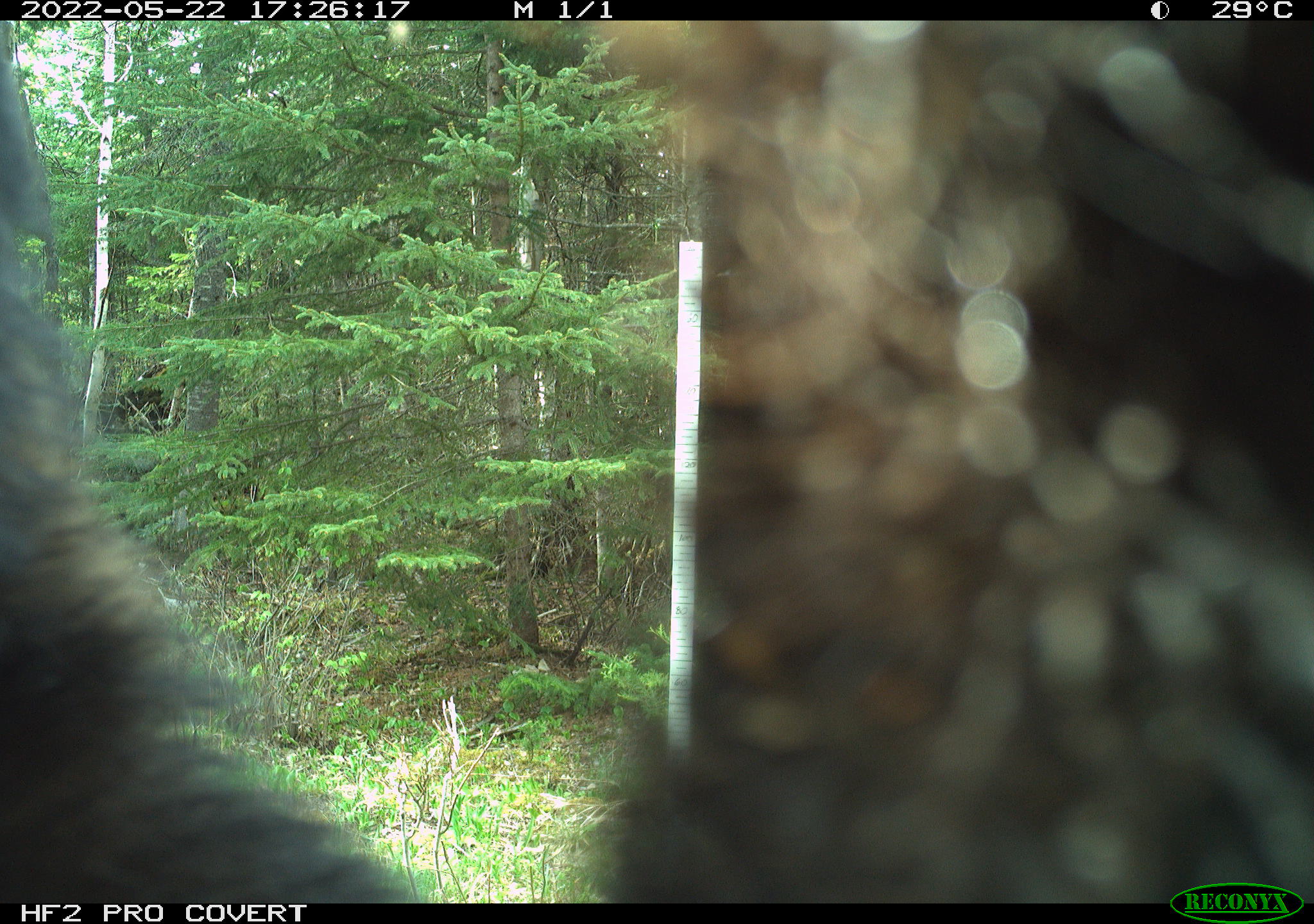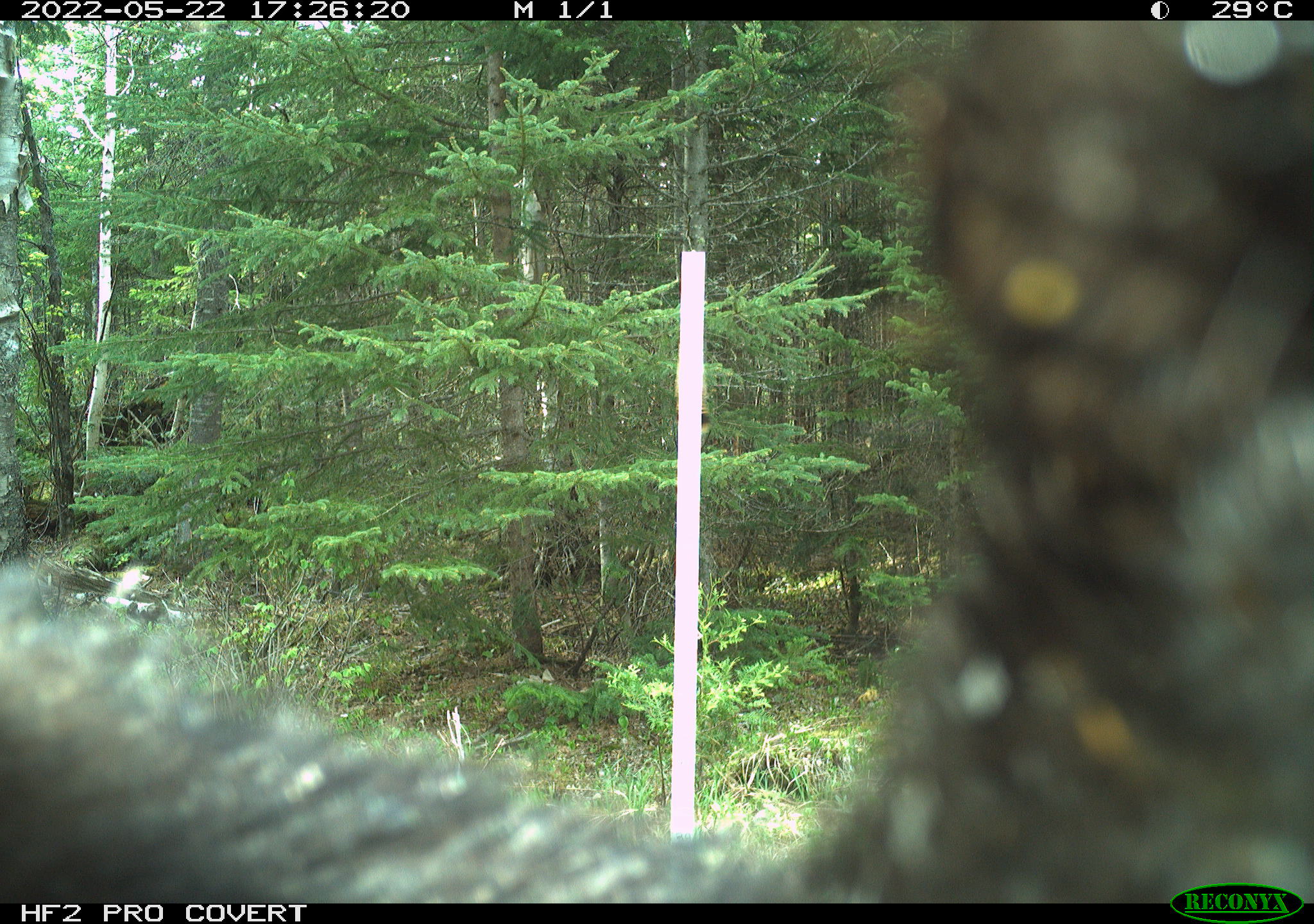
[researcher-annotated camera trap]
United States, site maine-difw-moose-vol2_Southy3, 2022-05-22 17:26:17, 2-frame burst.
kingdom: Animalia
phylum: Chordata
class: Mammalia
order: Carnivora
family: Ursidae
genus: Ursus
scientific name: Ursus americanus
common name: black bear